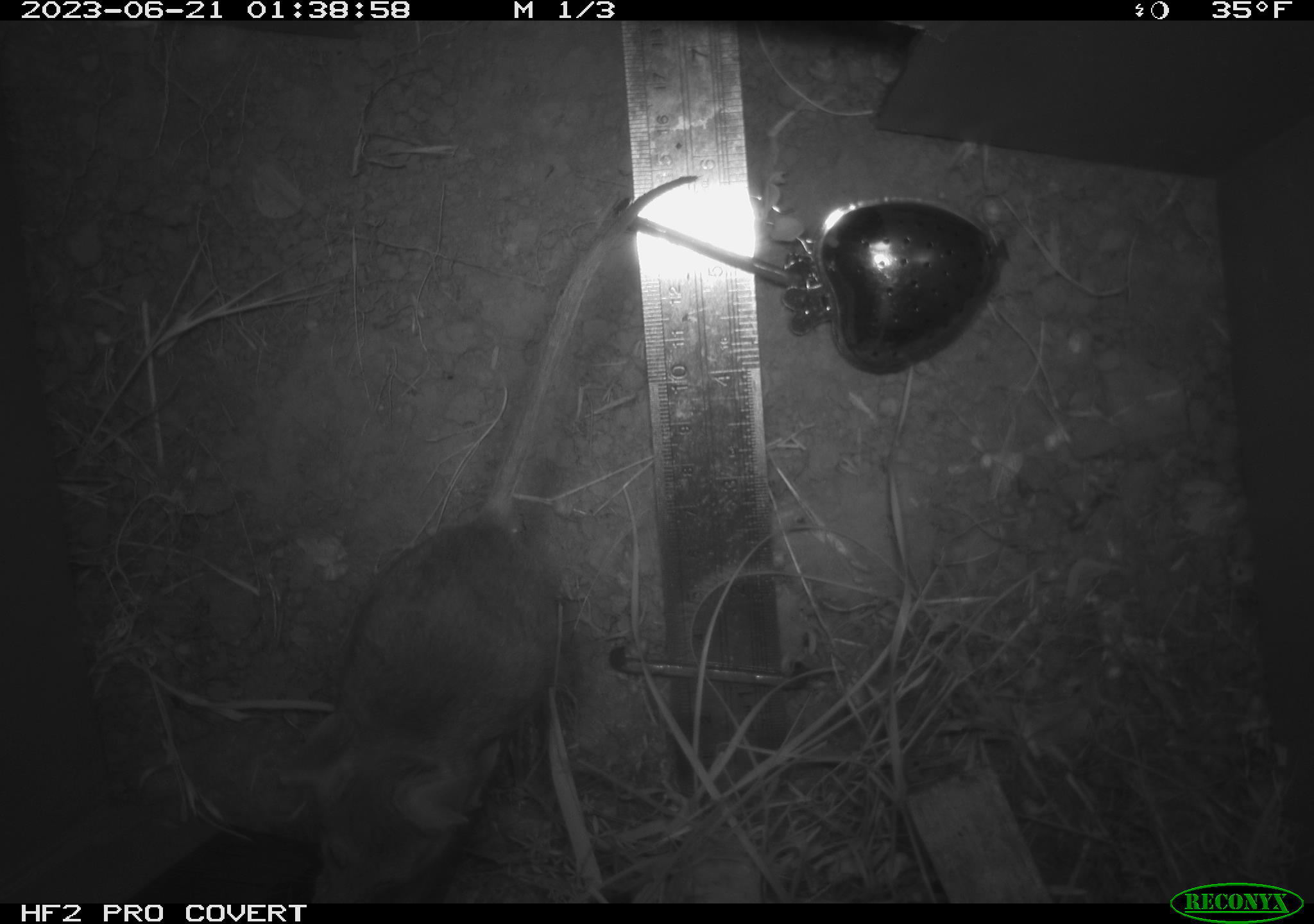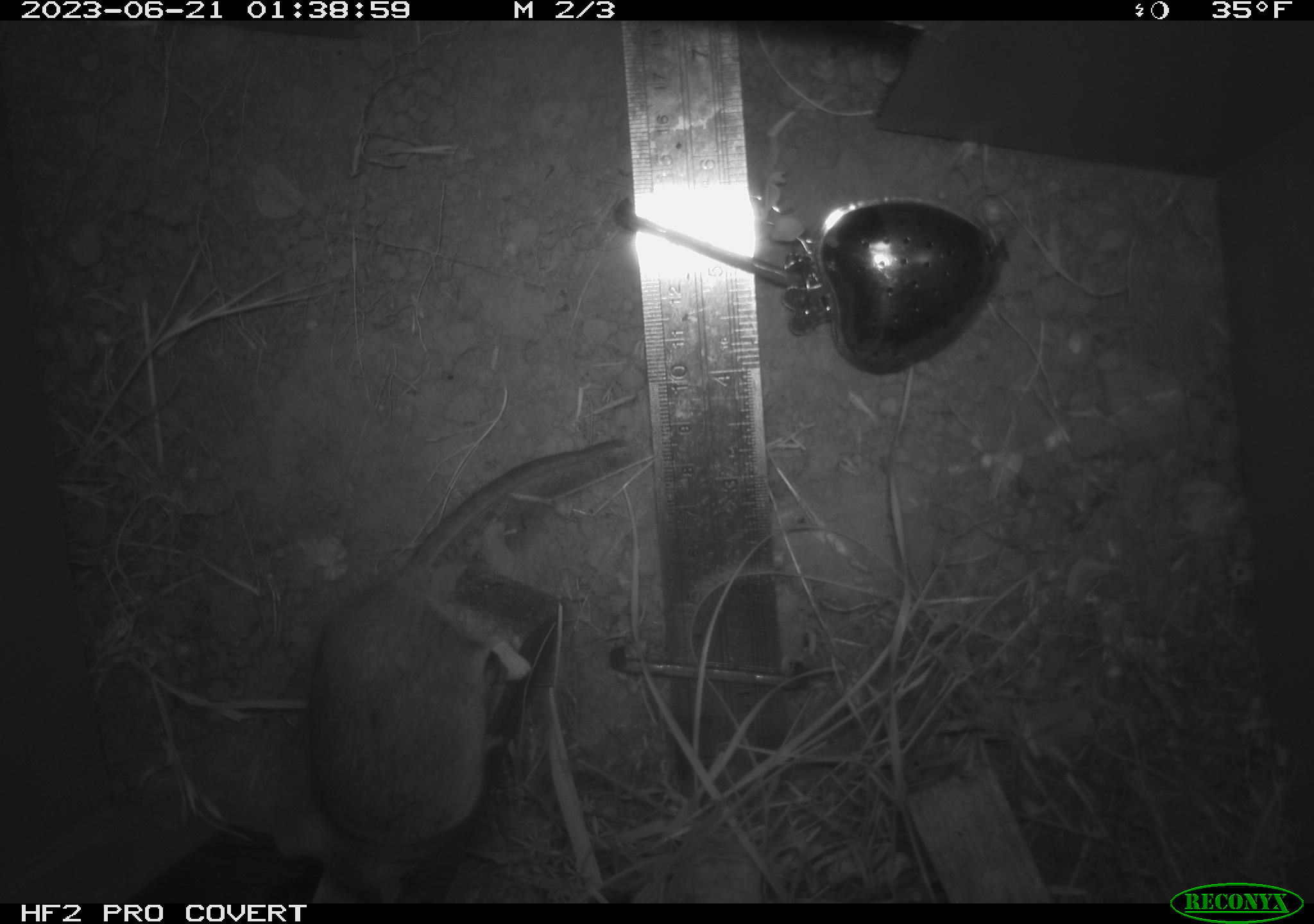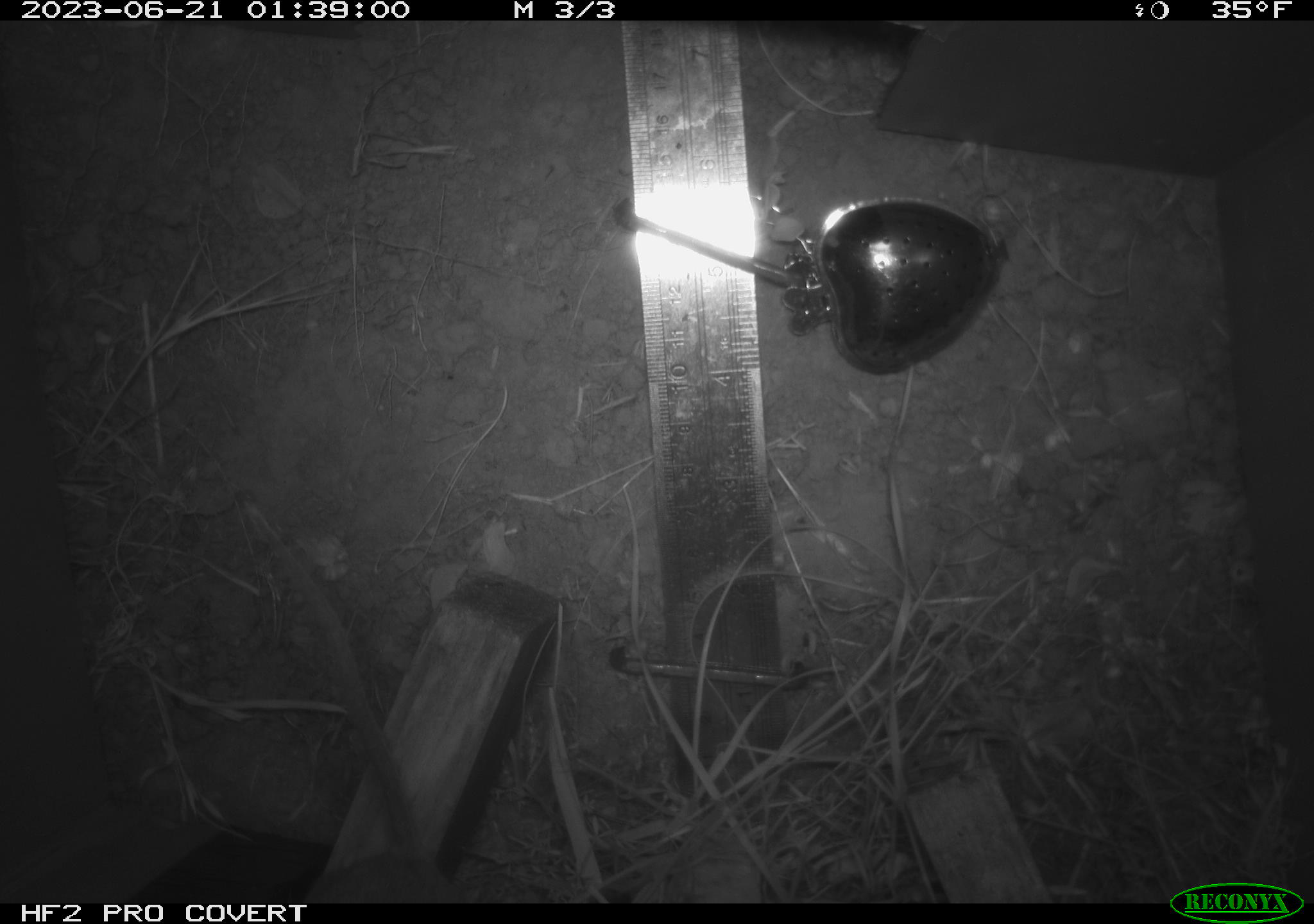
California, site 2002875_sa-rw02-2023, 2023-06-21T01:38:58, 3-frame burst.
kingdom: Animalia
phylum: Chordata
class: Mammalia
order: Rodentia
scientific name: Rodentia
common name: mouse species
Mouse species (Rodentia).